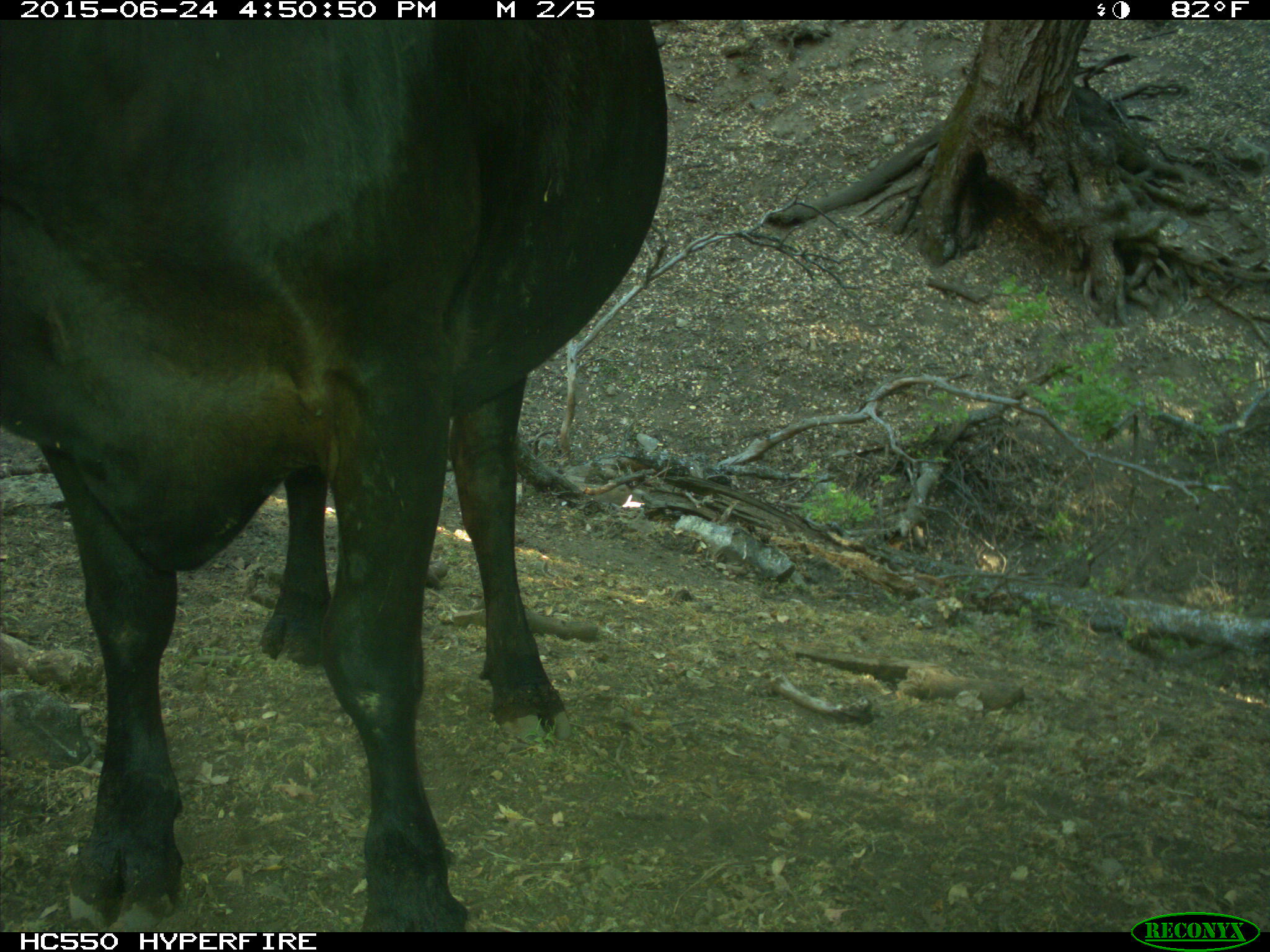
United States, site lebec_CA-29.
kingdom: Animalia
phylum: Chordata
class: Mammalia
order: Artiodactyla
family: Bovidae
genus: Bos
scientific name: Bos taurus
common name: domestic cow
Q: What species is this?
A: Bos taurus (domestic cow).